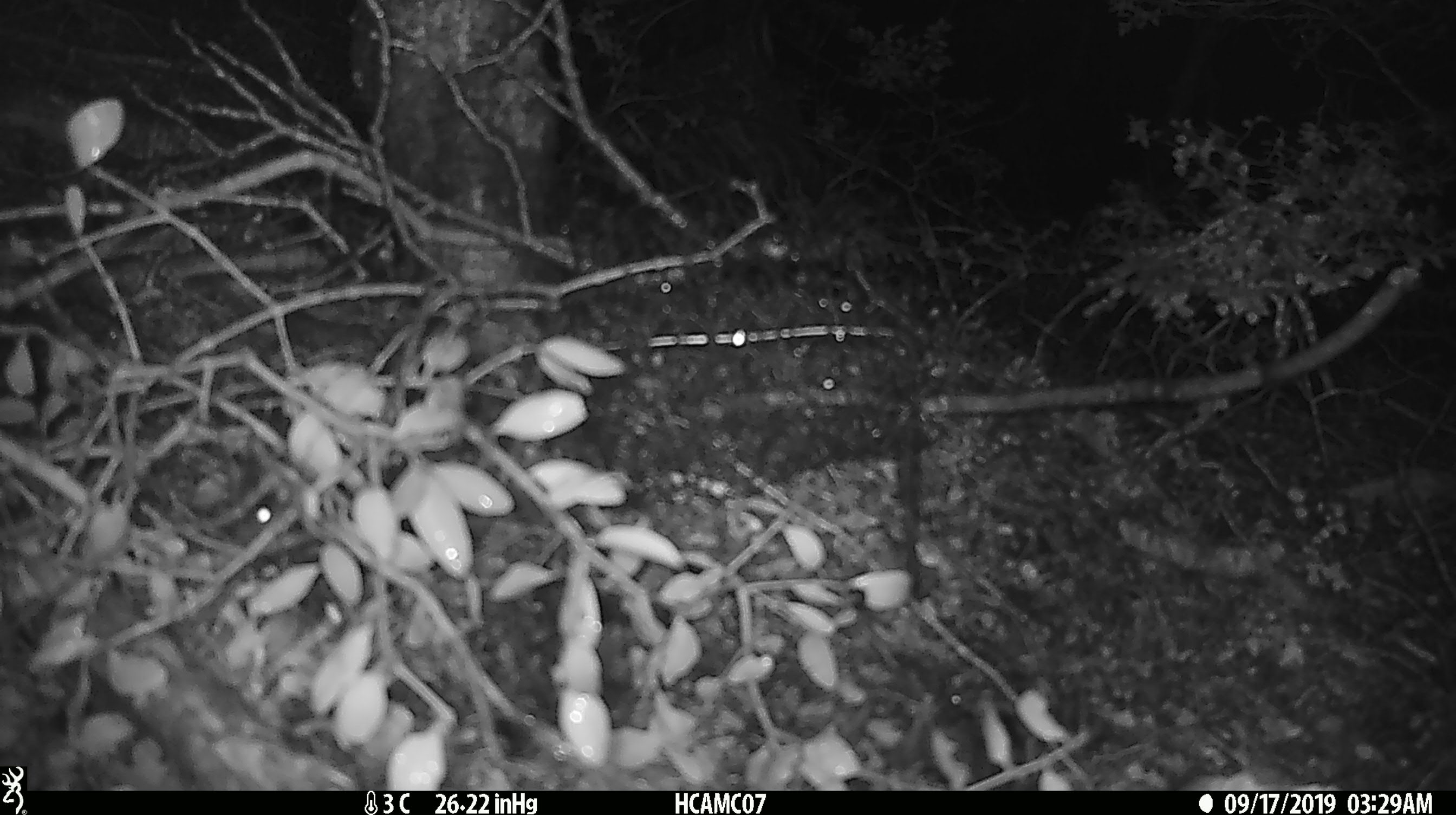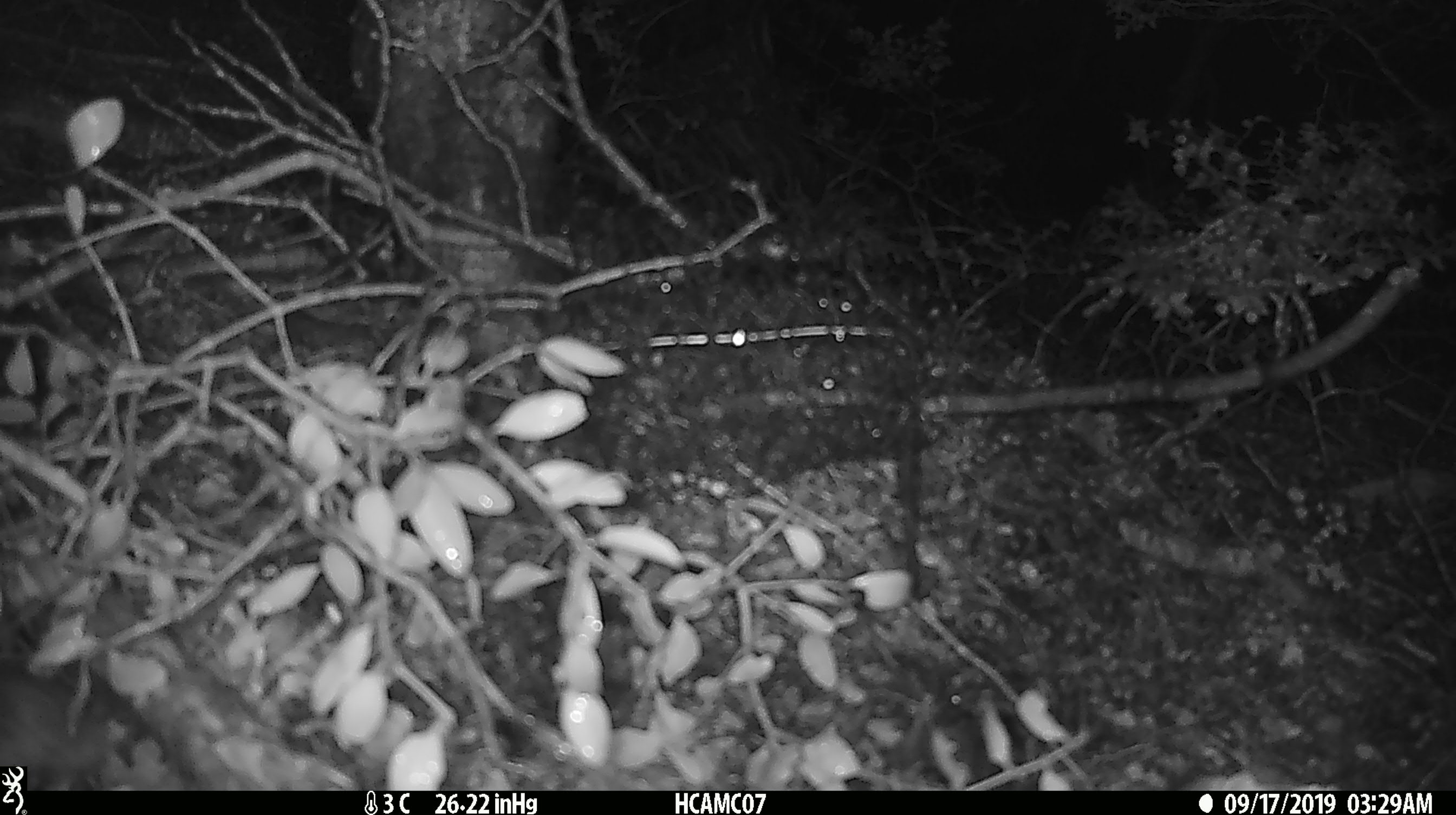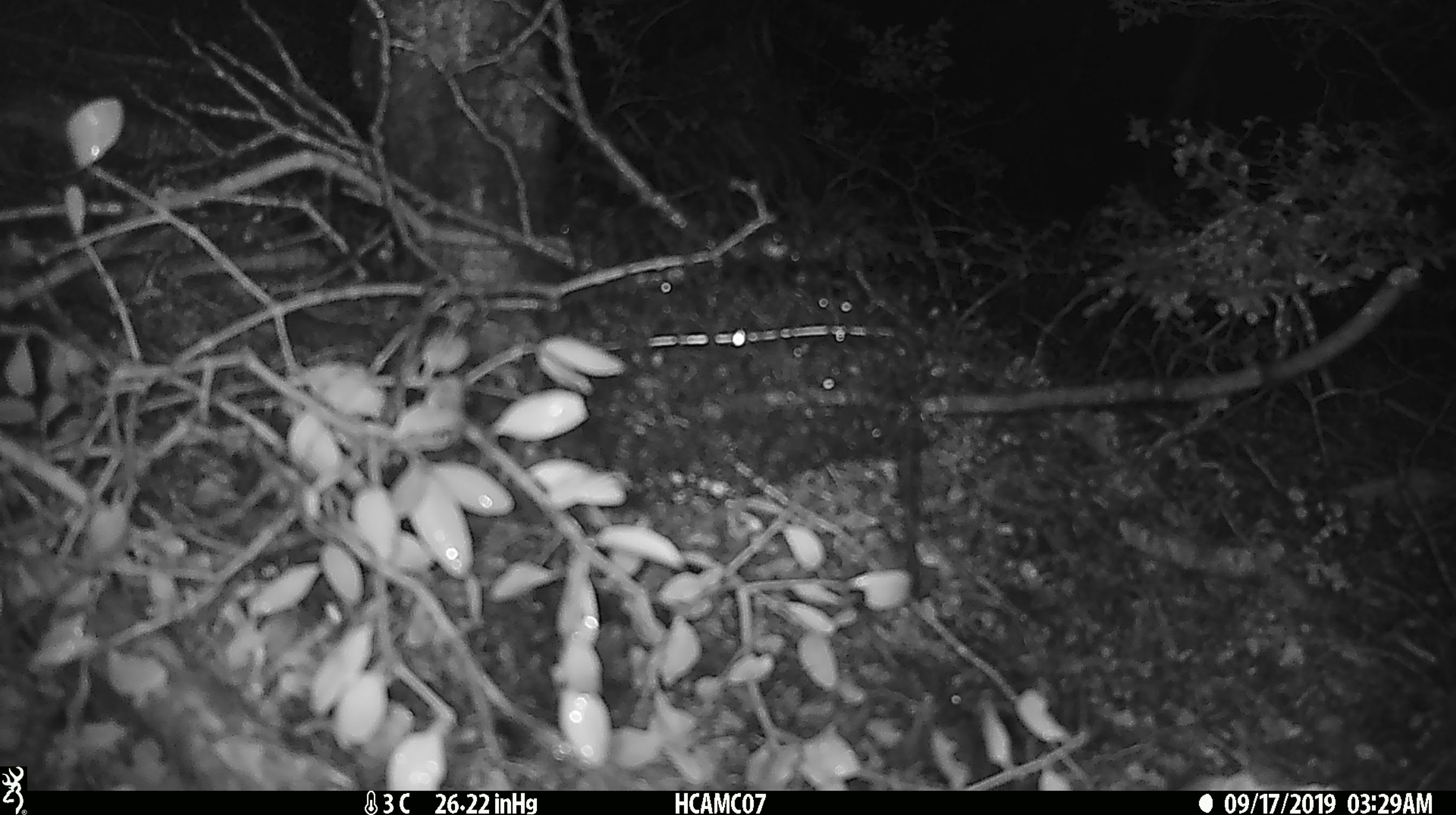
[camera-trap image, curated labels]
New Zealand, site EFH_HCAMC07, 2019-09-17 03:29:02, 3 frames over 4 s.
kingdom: Animalia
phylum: Chordata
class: Mammalia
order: Rodentia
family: Muridae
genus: Mus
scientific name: Mus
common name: mouse